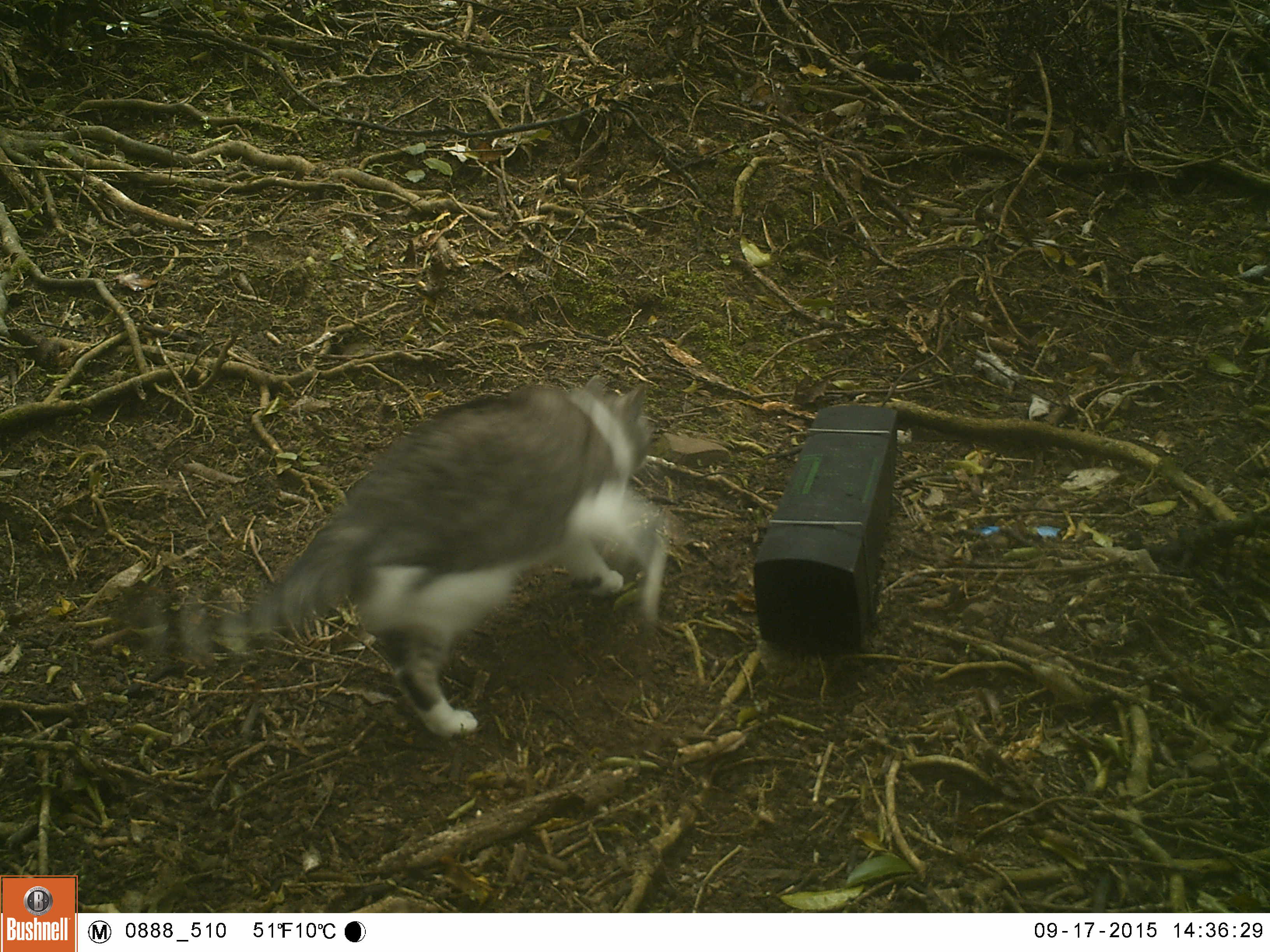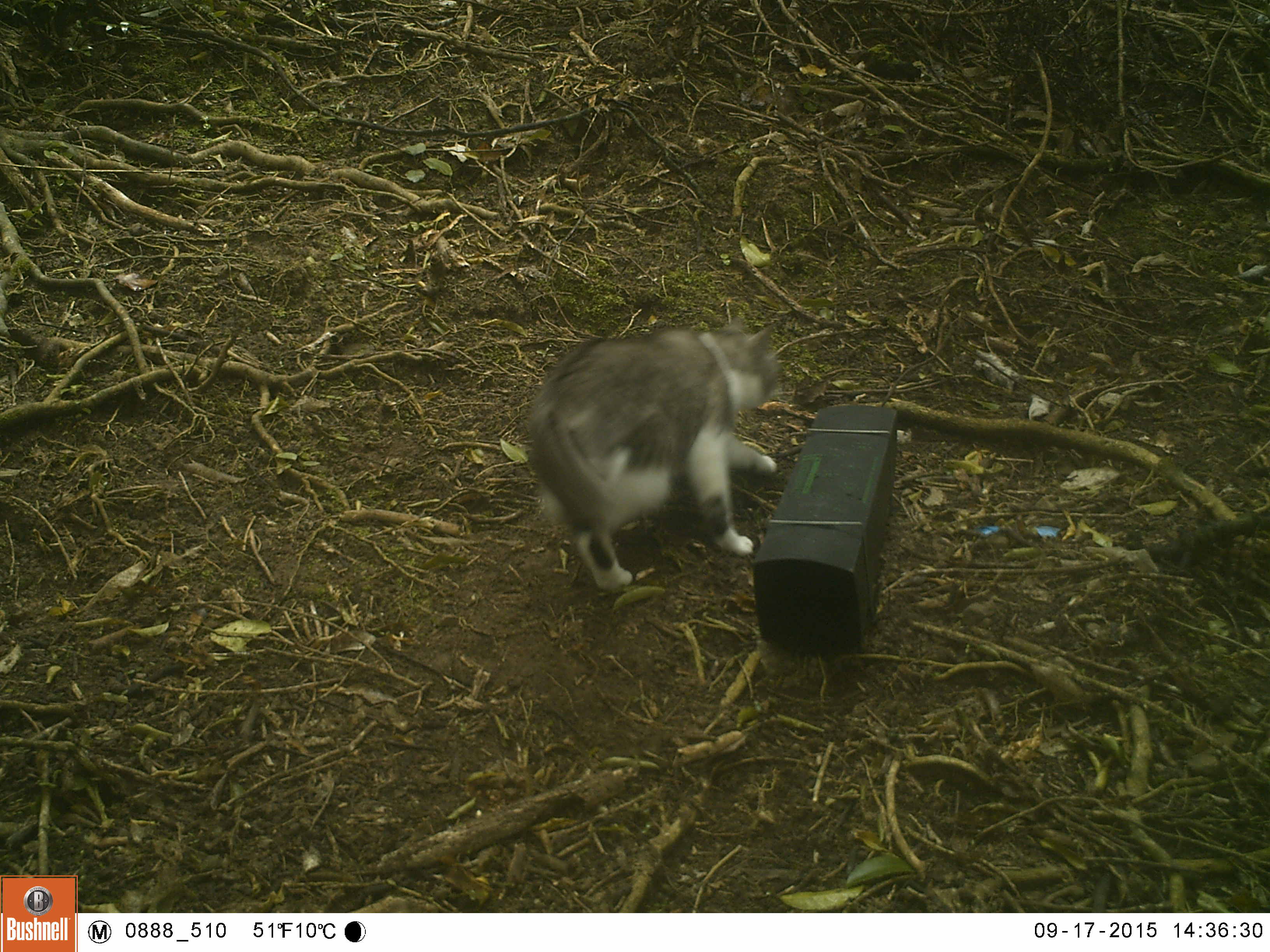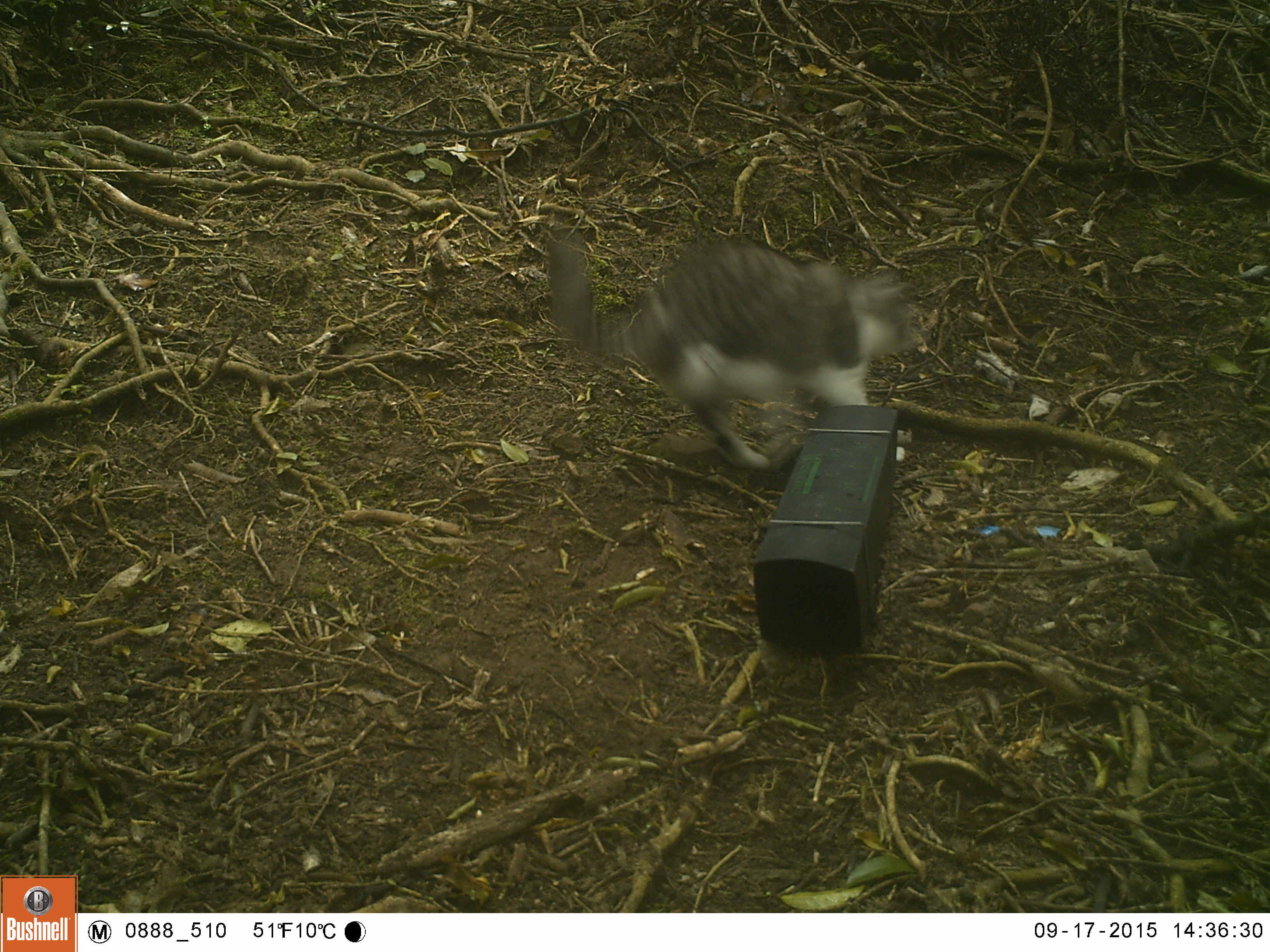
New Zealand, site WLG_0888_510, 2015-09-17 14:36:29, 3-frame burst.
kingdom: Animalia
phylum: Chordata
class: Mammalia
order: Carnivora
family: Felidae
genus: Felis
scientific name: Felis catus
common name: domestic cat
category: cat